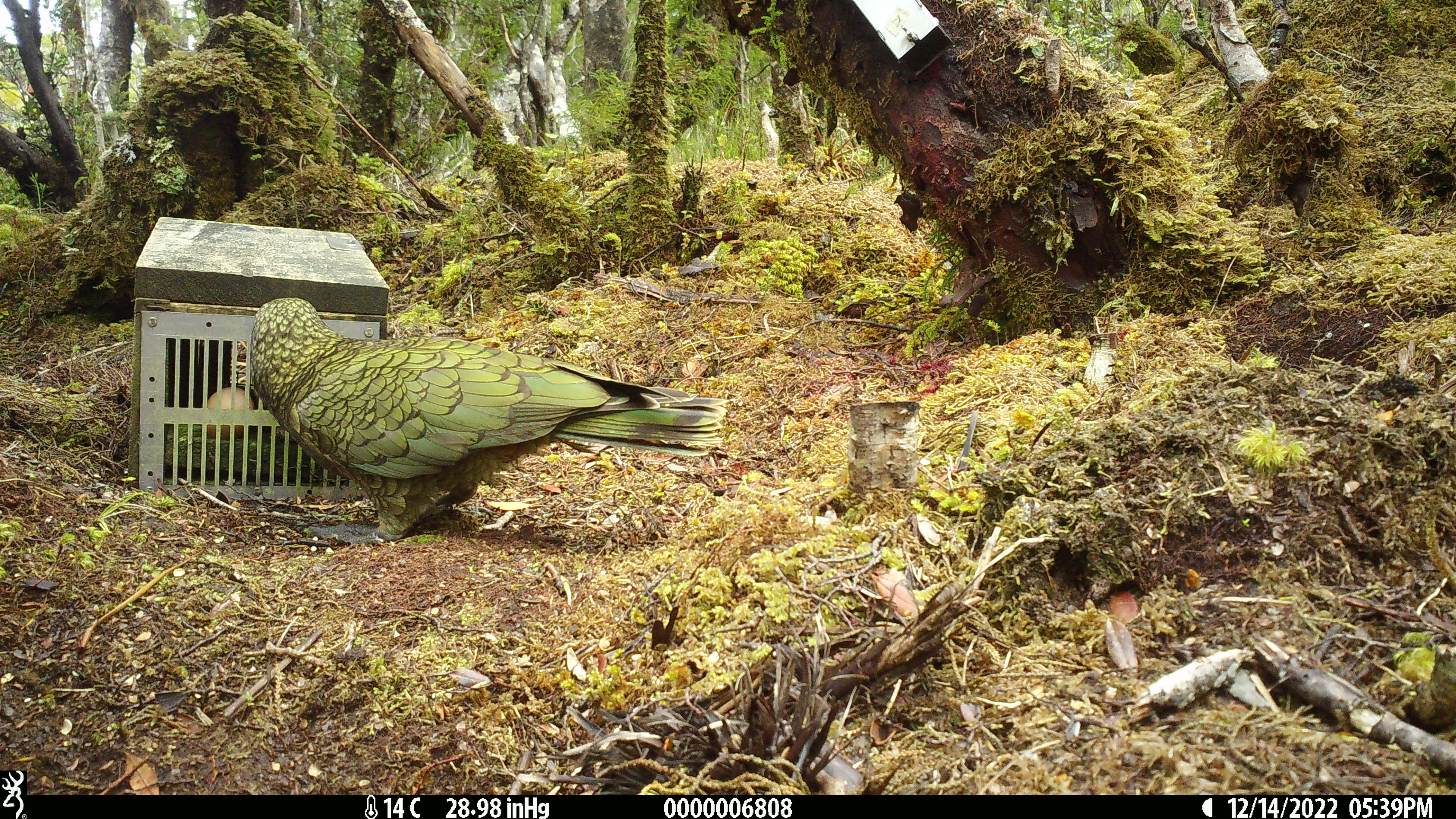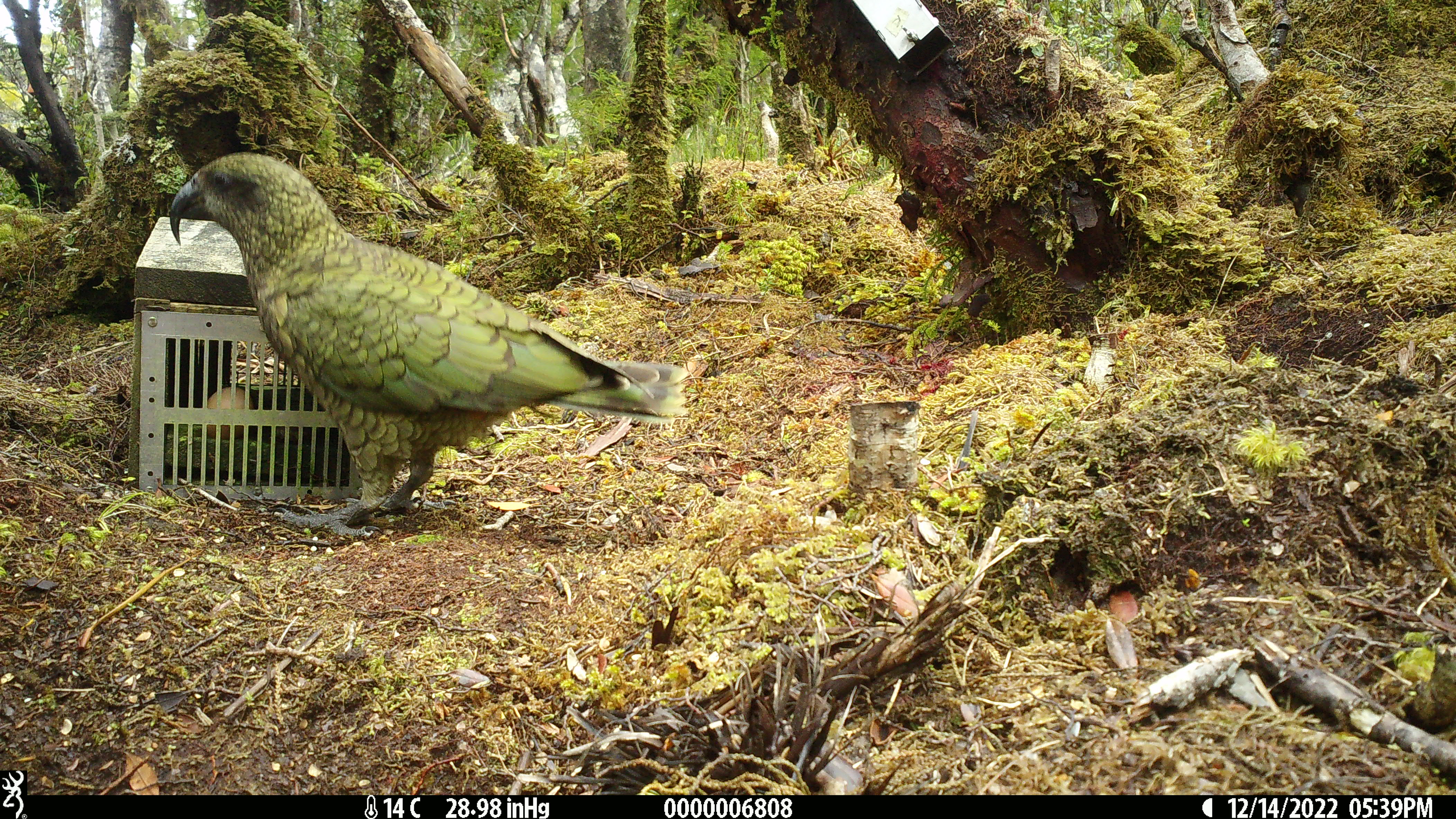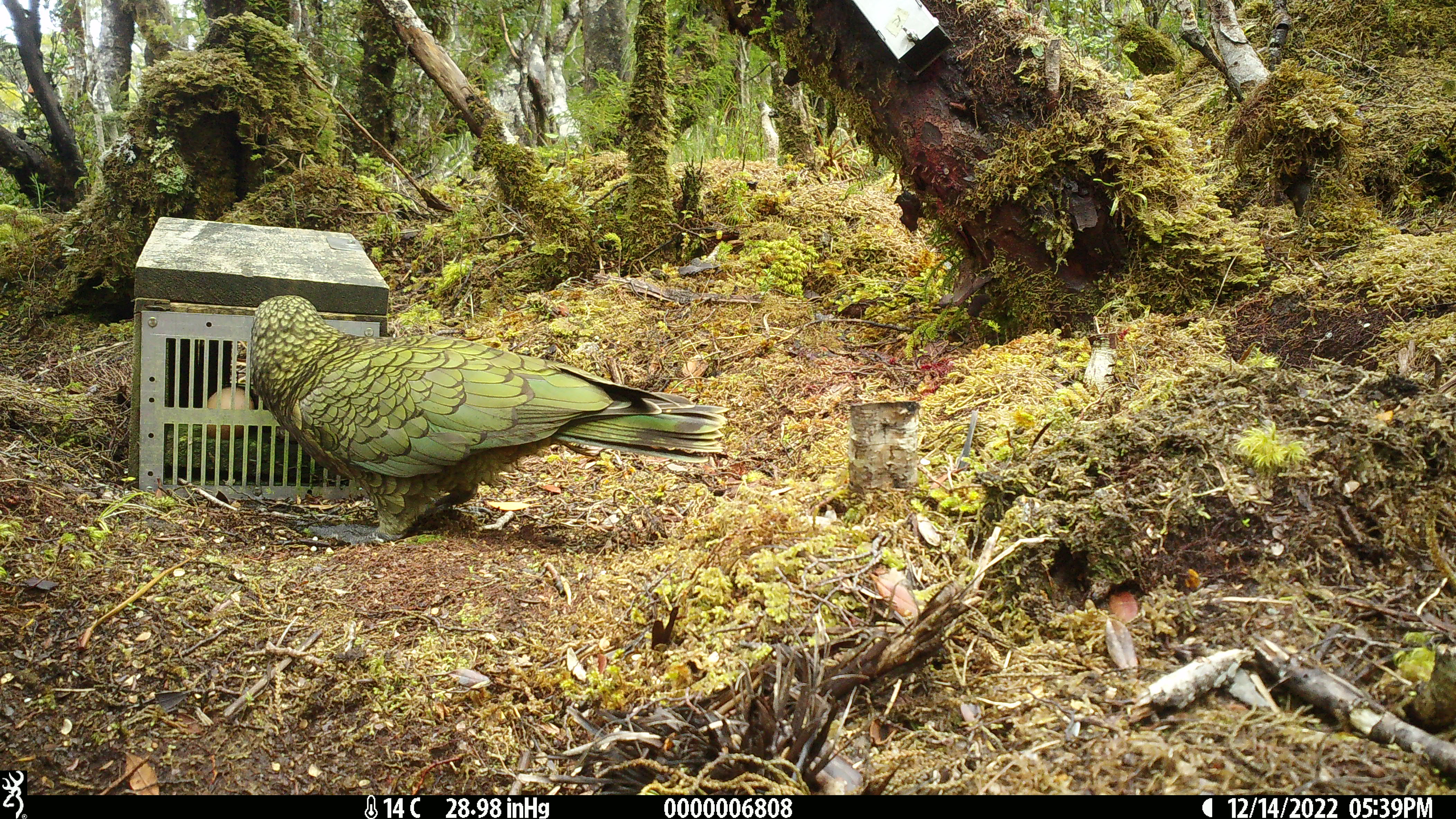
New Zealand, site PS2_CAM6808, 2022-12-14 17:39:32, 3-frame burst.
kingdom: Animalia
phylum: Chordata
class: Aves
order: Psittaciformes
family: Strigopidae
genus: Nestor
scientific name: Nestor notabilis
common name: kea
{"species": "kea (Nestor notabilis)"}